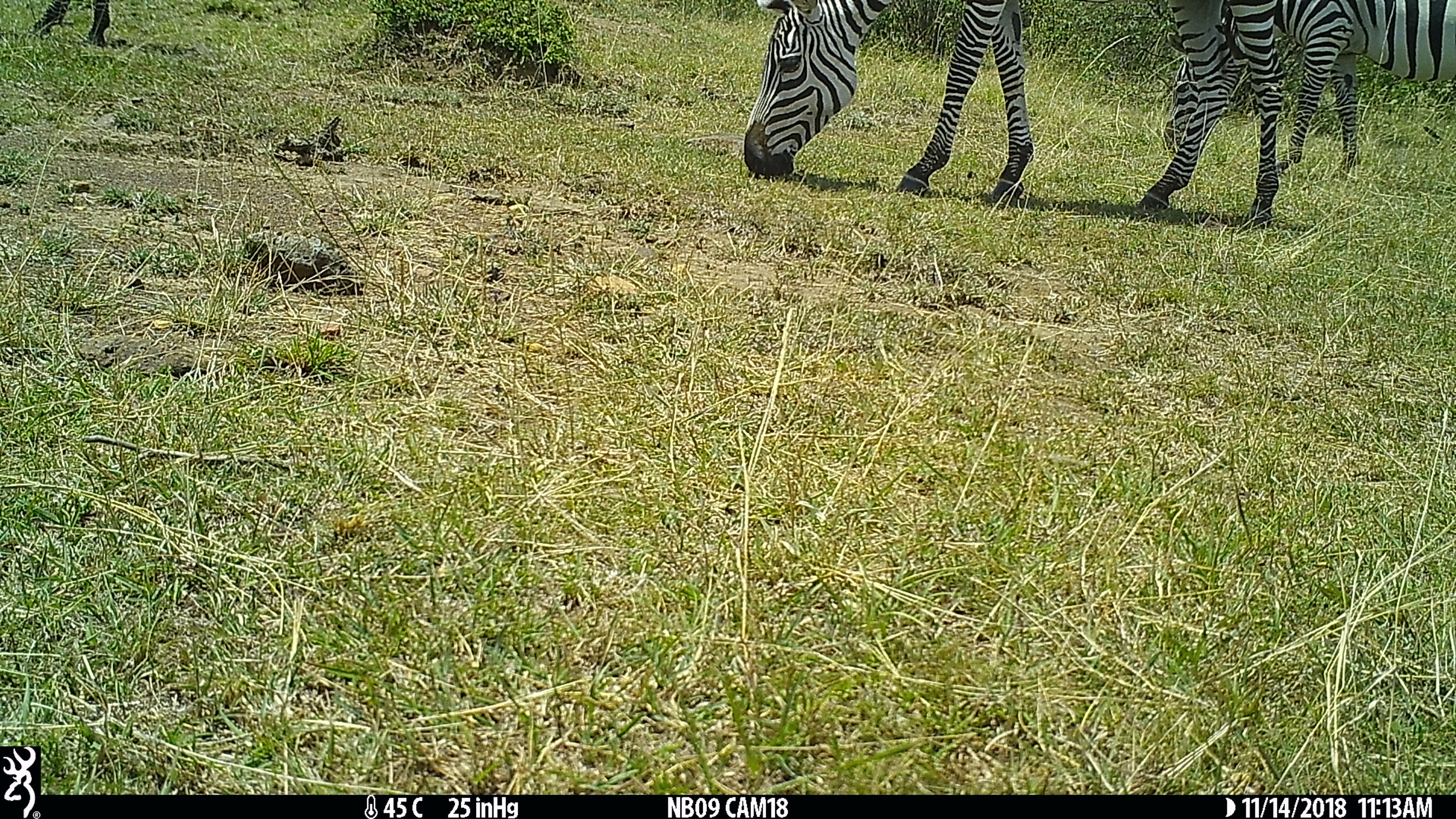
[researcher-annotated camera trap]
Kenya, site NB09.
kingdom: Animalia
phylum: Chordata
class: Mammalia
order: Perissodactyla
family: Equidae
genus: Equus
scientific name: Equus quagga burchellii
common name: burchell's zebra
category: zebra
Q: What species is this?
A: Zebra (burchell's zebra) (Equus quagga burchellii).